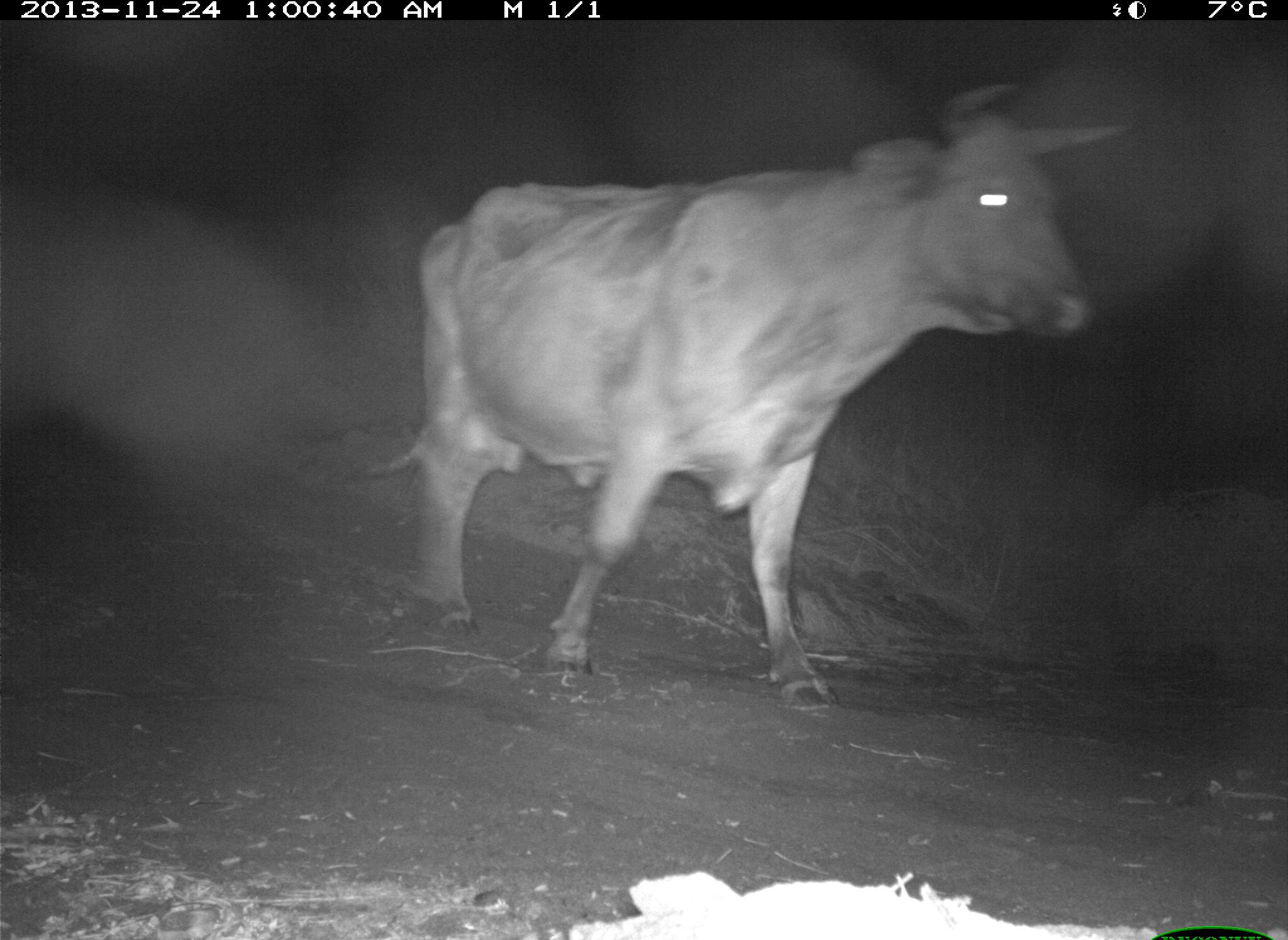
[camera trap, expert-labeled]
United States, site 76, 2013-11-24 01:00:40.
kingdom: Animalia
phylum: Chordata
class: Mammalia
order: Artiodactyla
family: Bovidae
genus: Bos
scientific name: Bos taurus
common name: cow